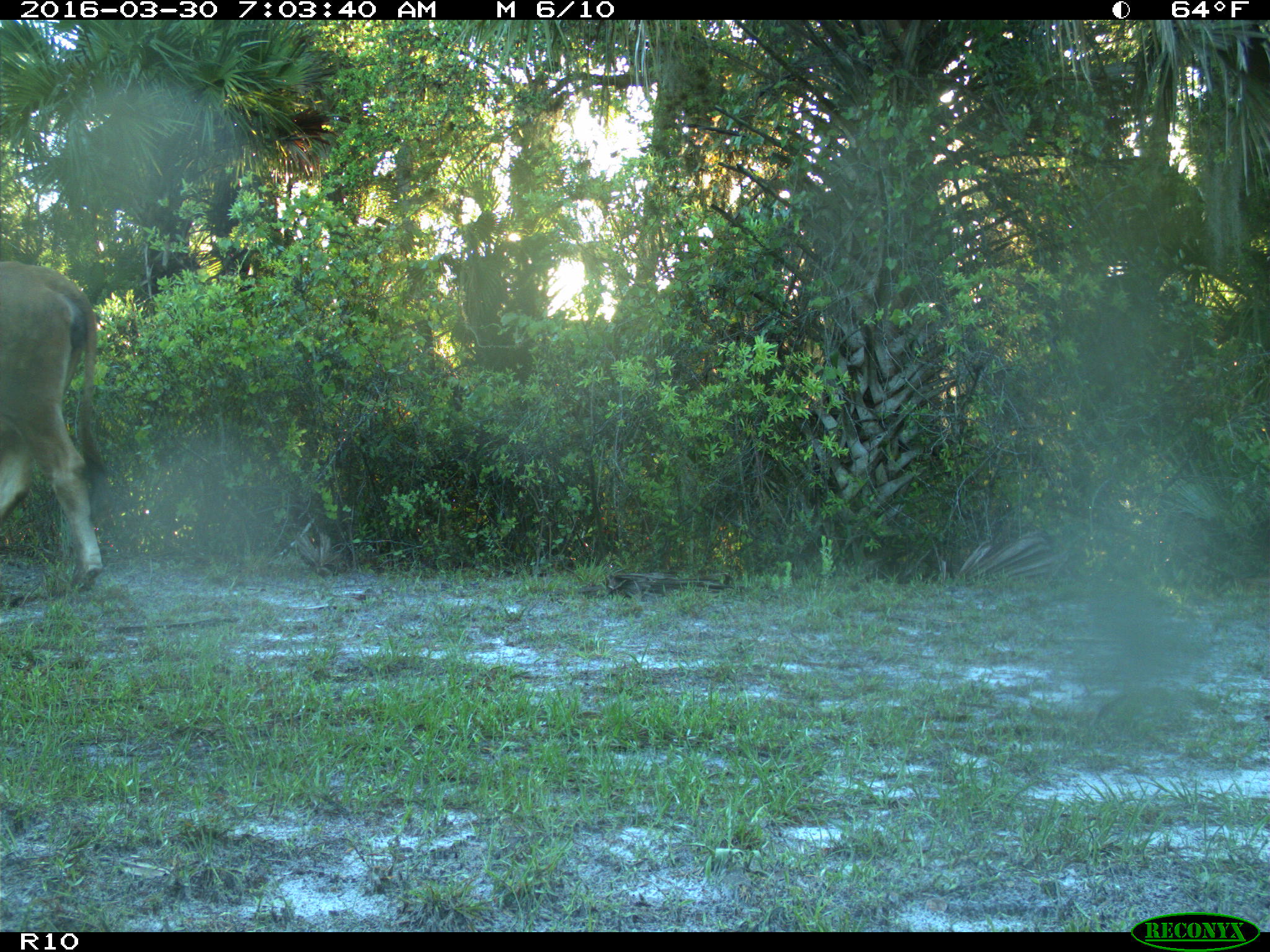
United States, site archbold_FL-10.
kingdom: Animalia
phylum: Chordata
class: Mammalia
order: Artiodactyla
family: Bovidae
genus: Bos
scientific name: Bos taurus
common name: domestic cow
Bos taurus (domestic cow).